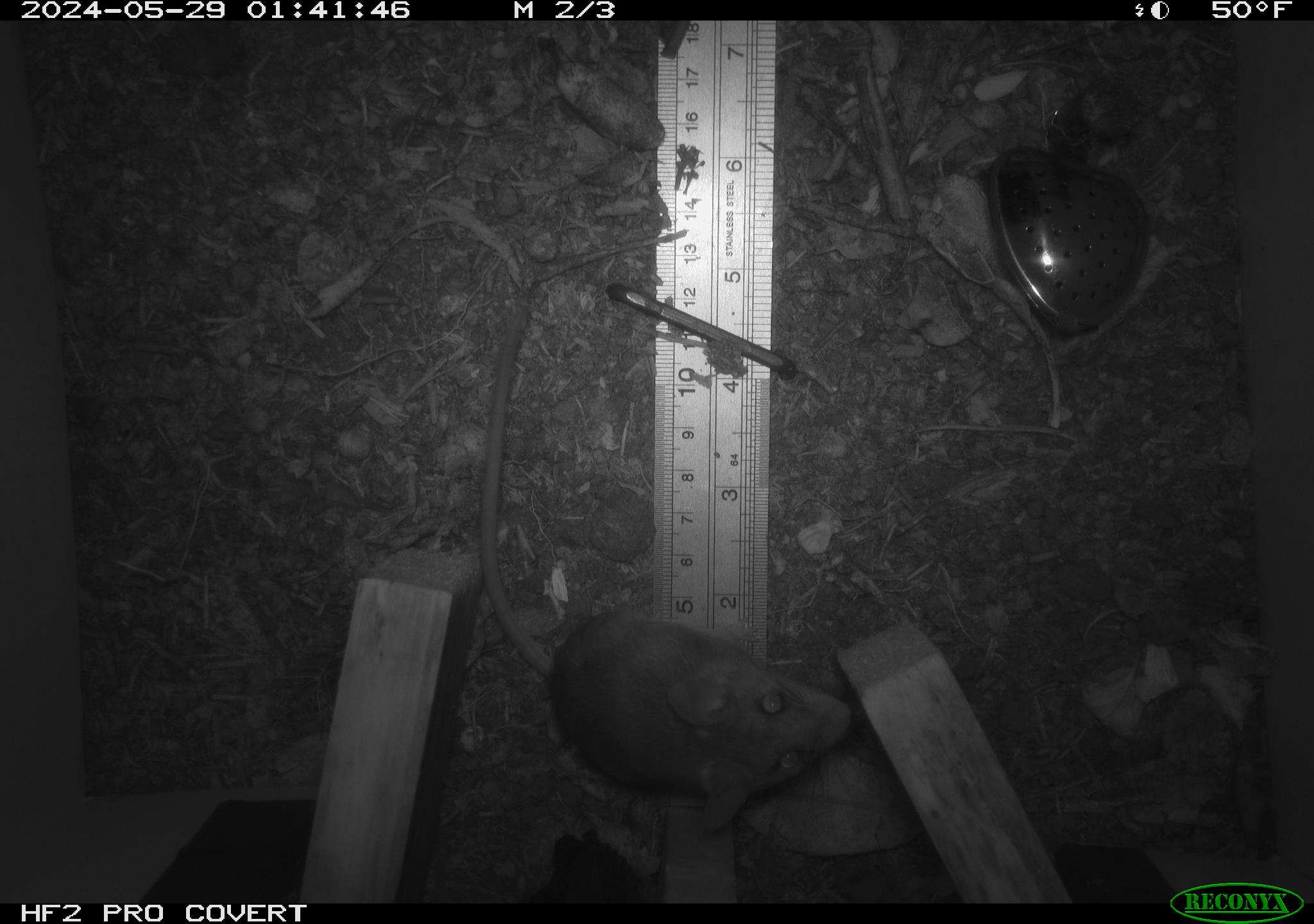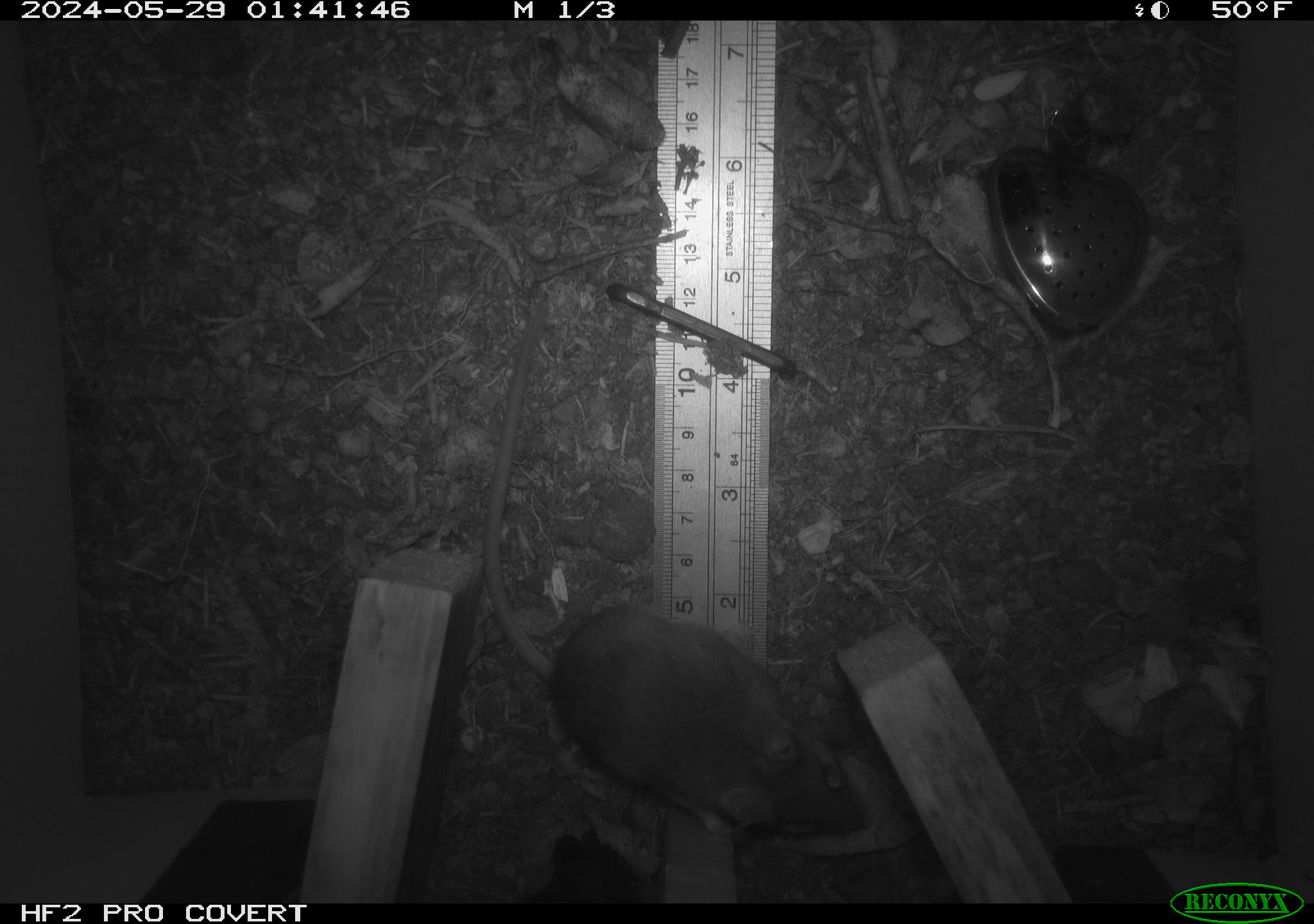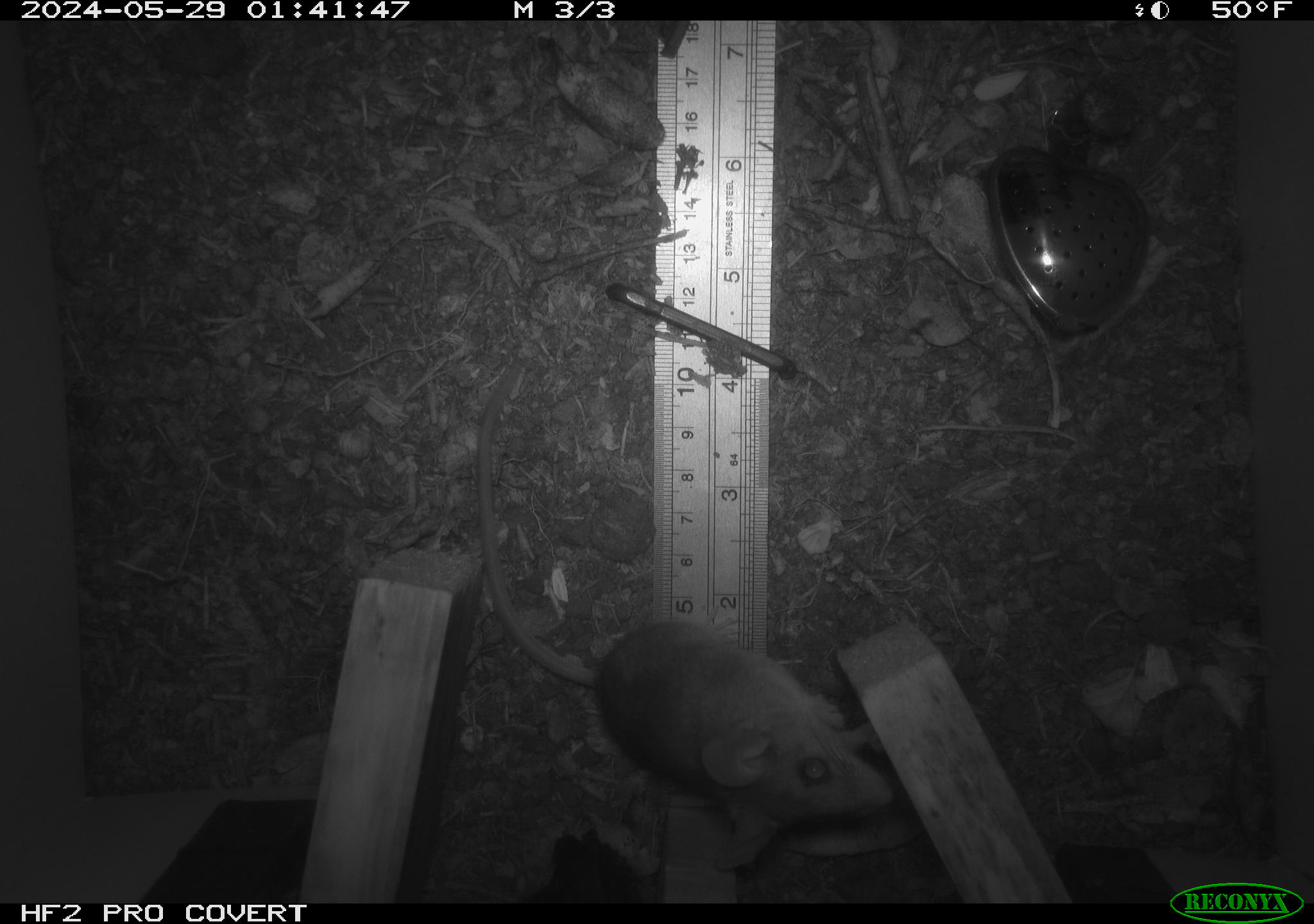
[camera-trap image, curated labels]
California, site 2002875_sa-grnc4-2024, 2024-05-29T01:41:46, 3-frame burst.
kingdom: Animalia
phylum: Chordata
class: Mammalia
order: Rodentia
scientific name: Rodentia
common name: rodent